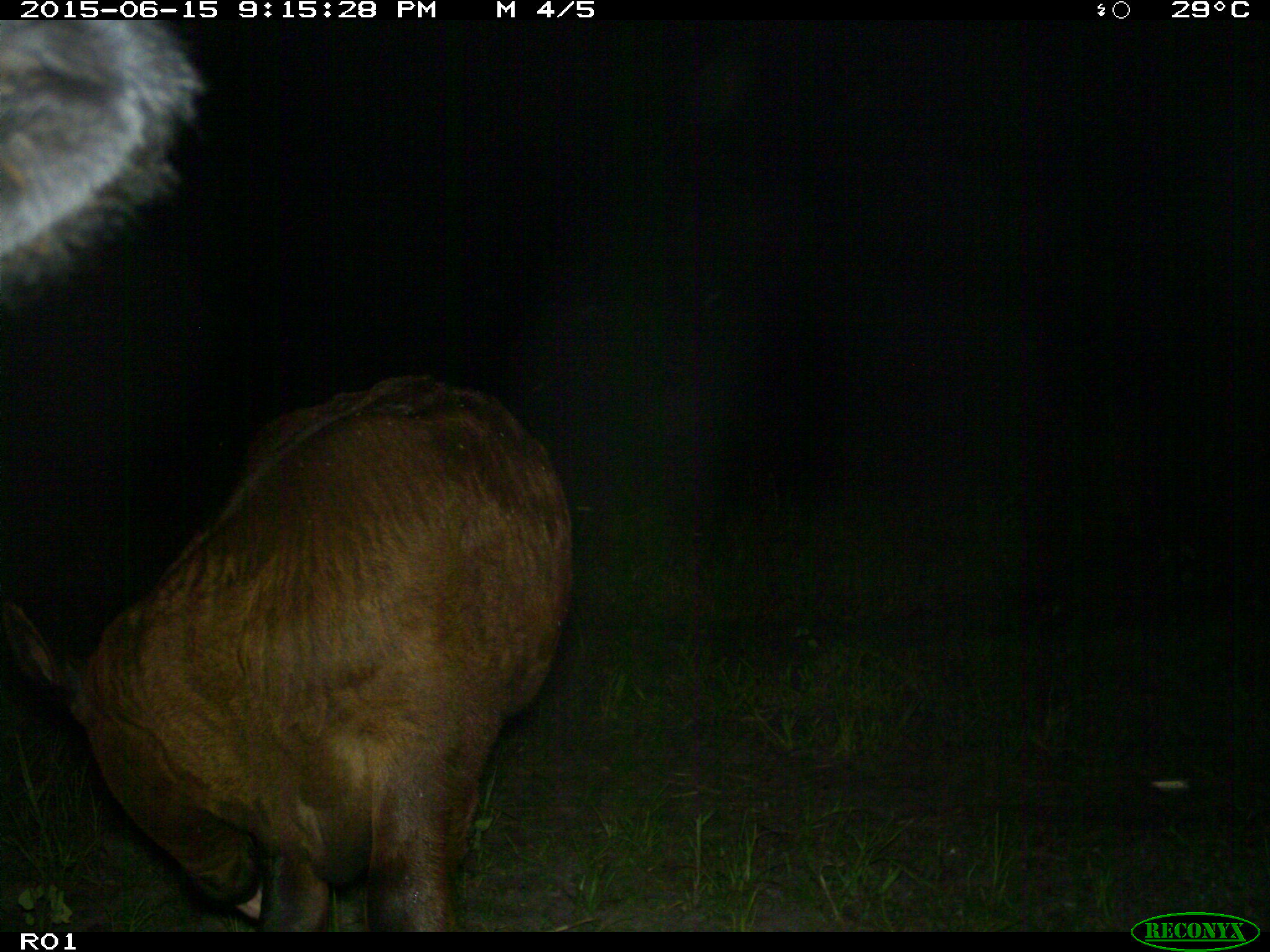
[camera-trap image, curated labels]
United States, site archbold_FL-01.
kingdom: Animalia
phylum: Chordata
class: Mammalia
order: Artiodactyla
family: Bovidae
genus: Bos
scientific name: Bos taurus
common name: domestic cow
Bos taurus (domestic cow).